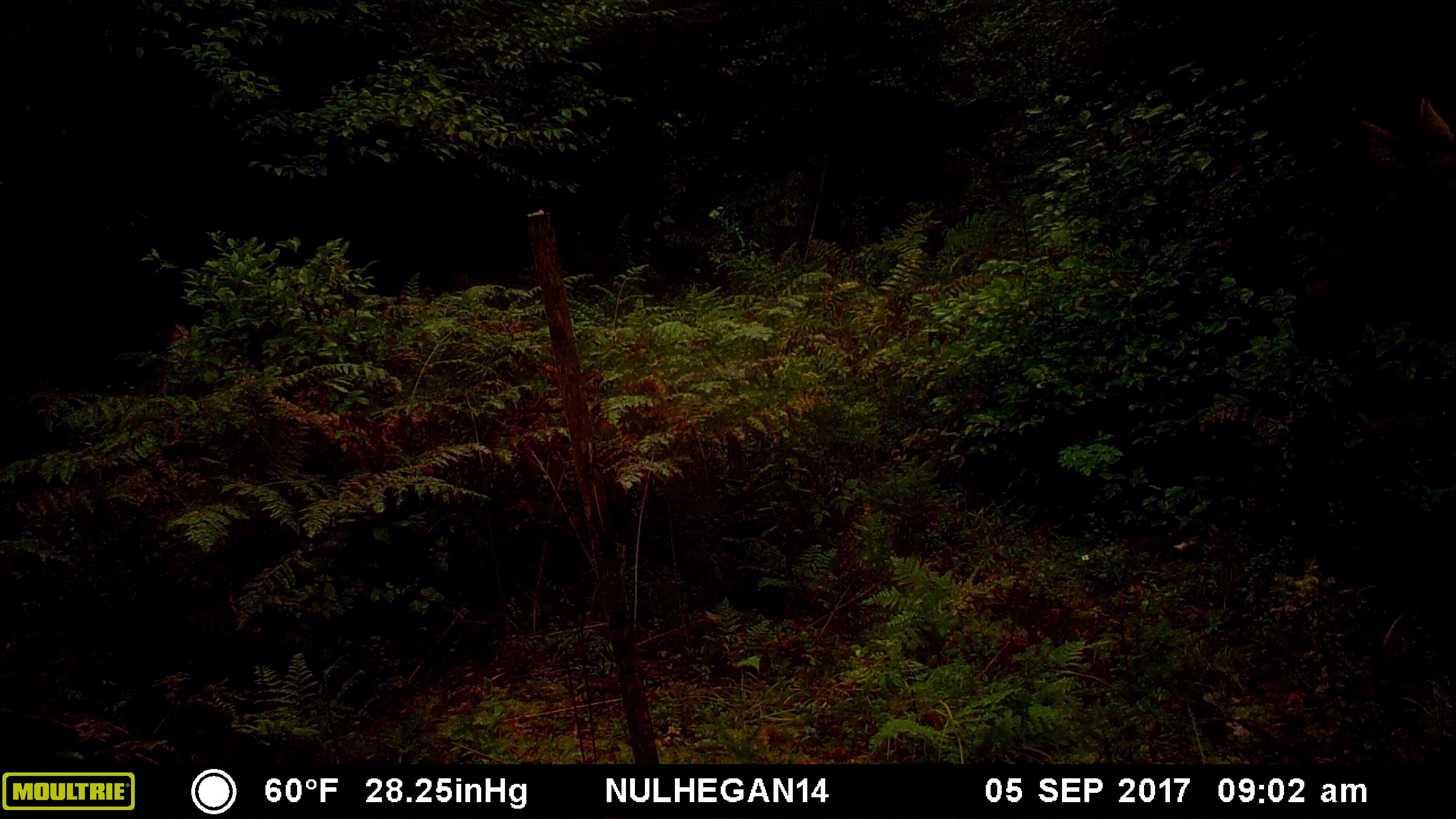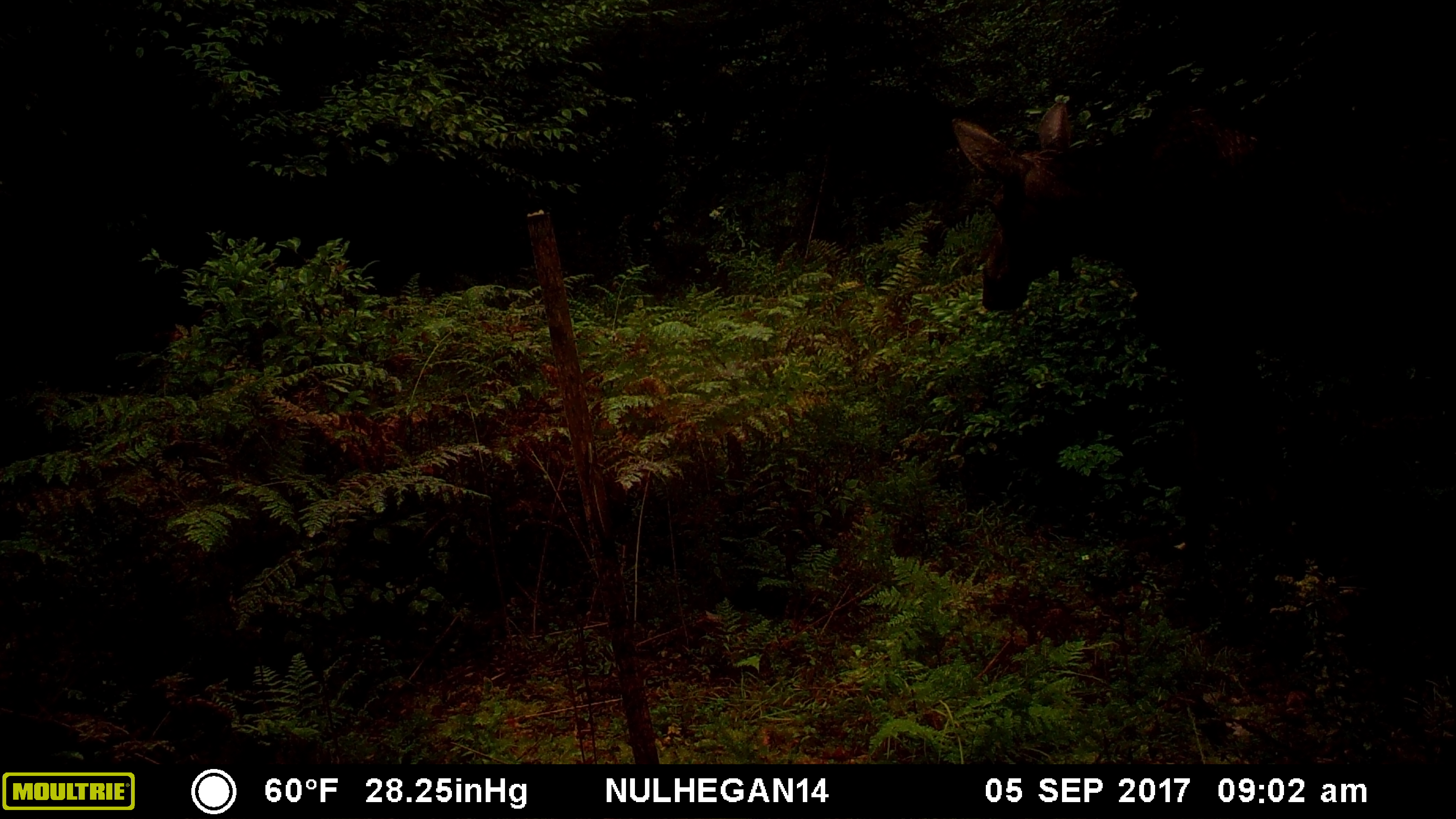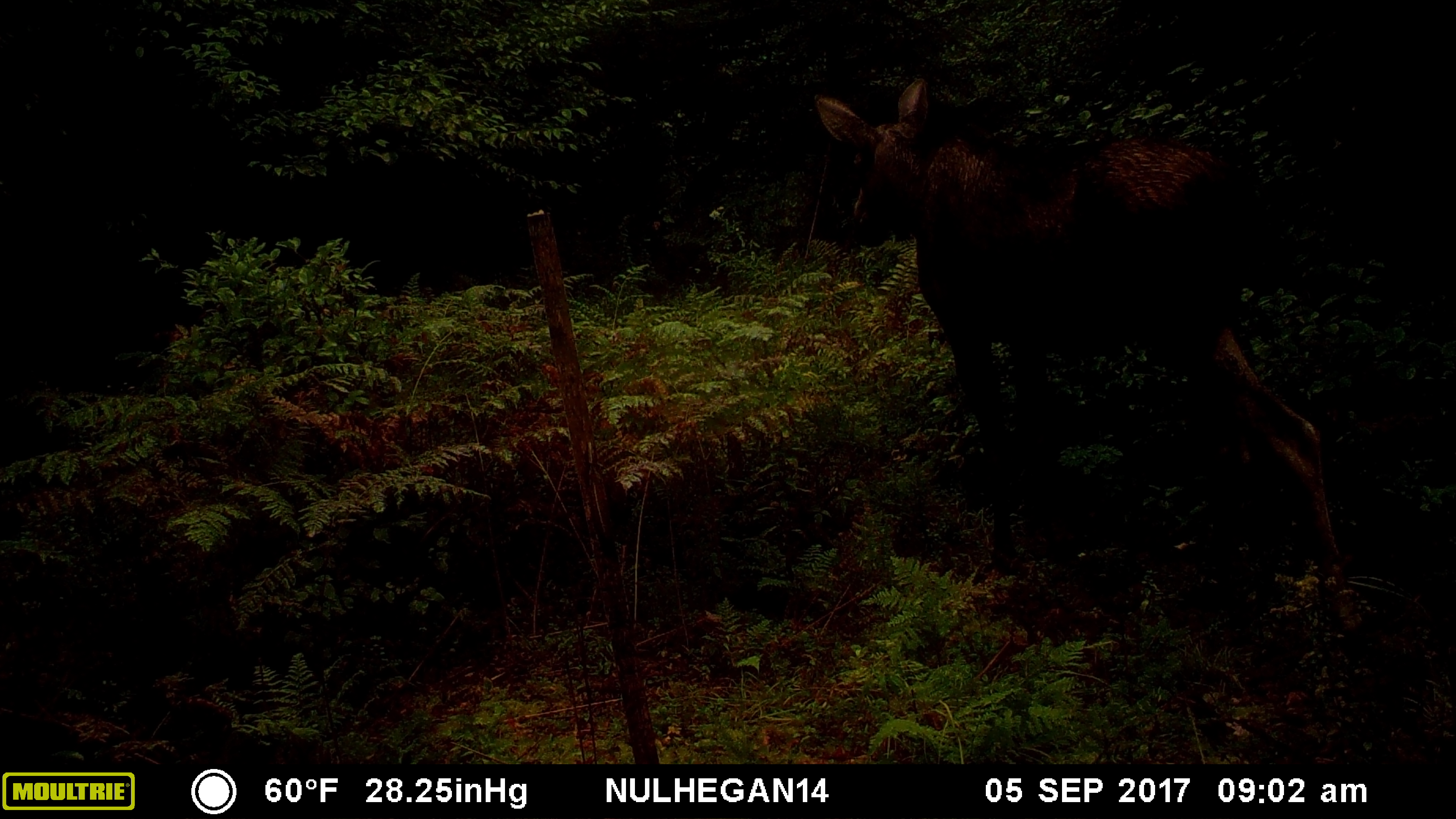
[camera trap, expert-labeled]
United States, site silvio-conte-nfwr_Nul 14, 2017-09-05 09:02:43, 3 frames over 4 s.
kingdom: Animalia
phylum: Chordata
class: Mammalia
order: Artiodactyla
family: Cervidae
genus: Alces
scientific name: Alces alces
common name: moose